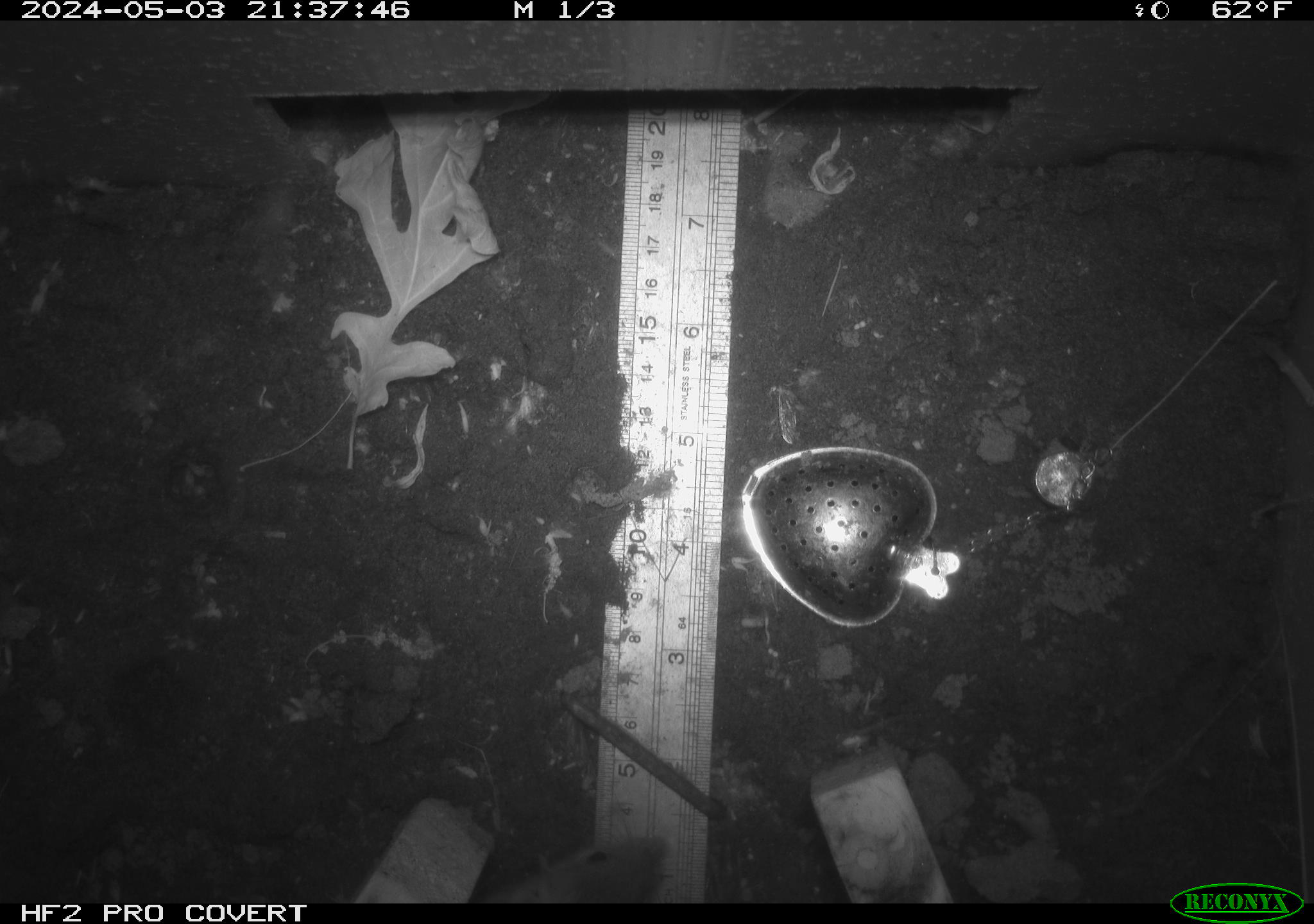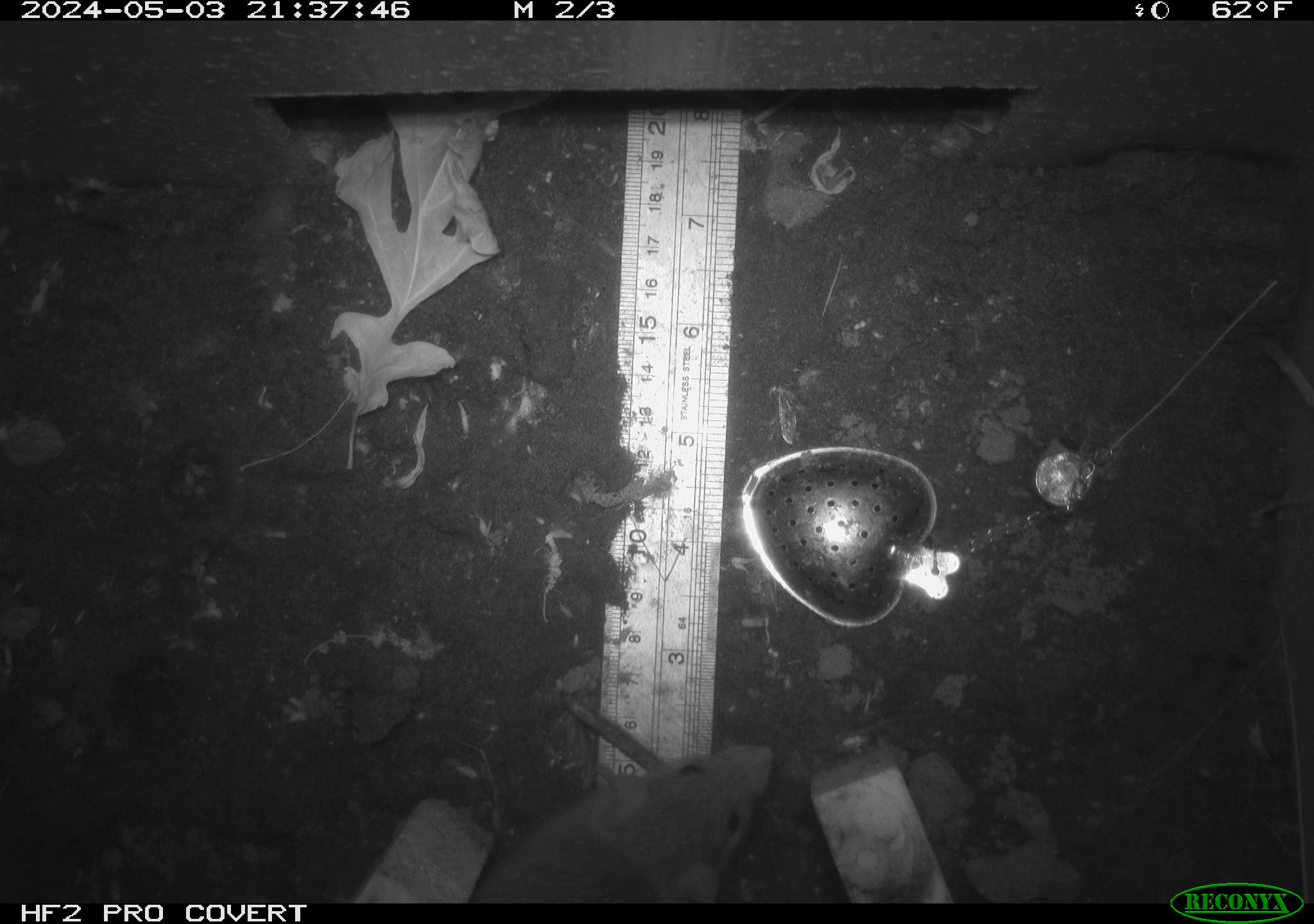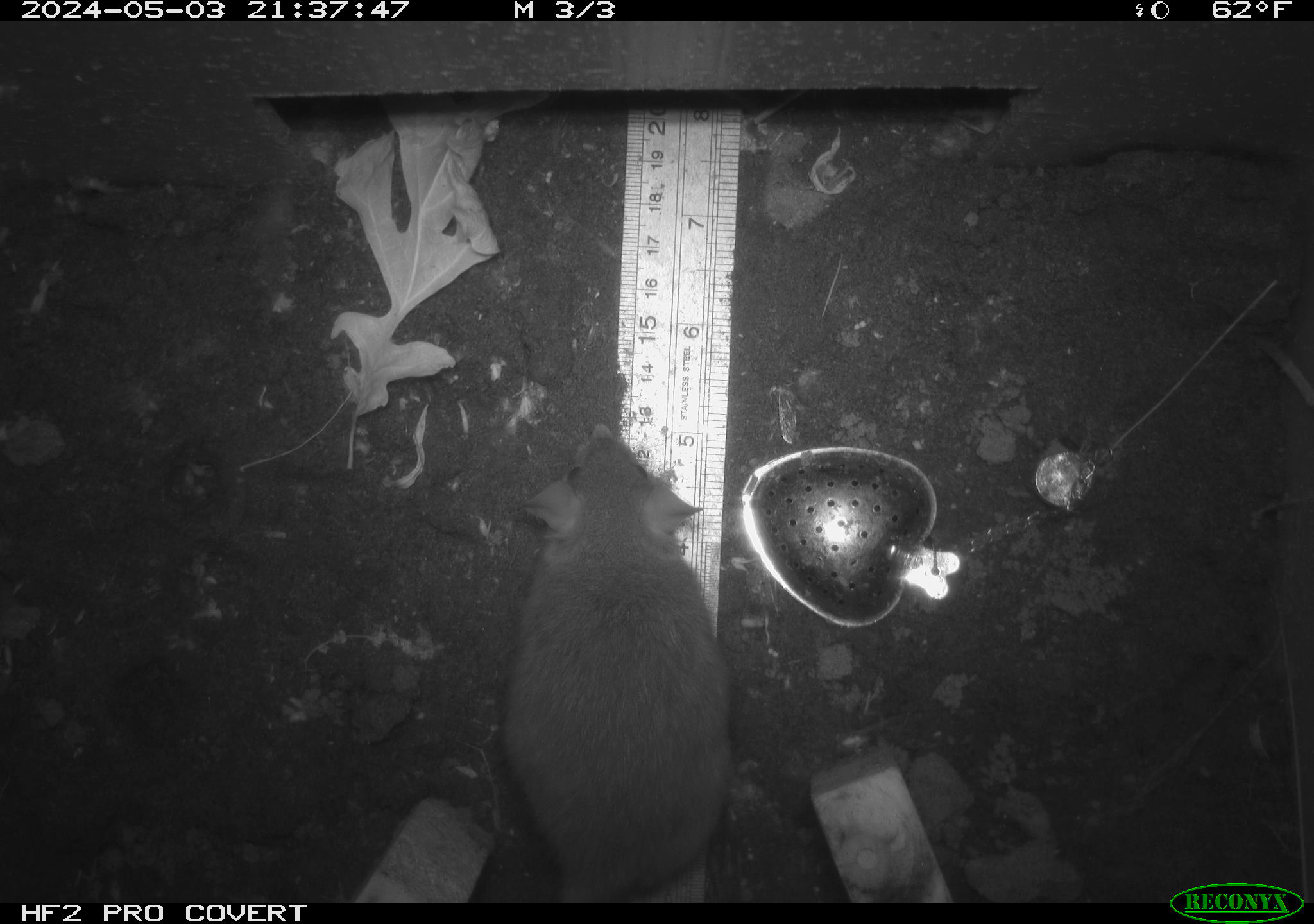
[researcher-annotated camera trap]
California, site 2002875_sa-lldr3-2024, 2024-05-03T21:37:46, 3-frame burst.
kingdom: Animalia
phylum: Chordata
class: Mammalia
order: Rodentia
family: Muridae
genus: Rattus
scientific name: Rattus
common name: rat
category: rattus species